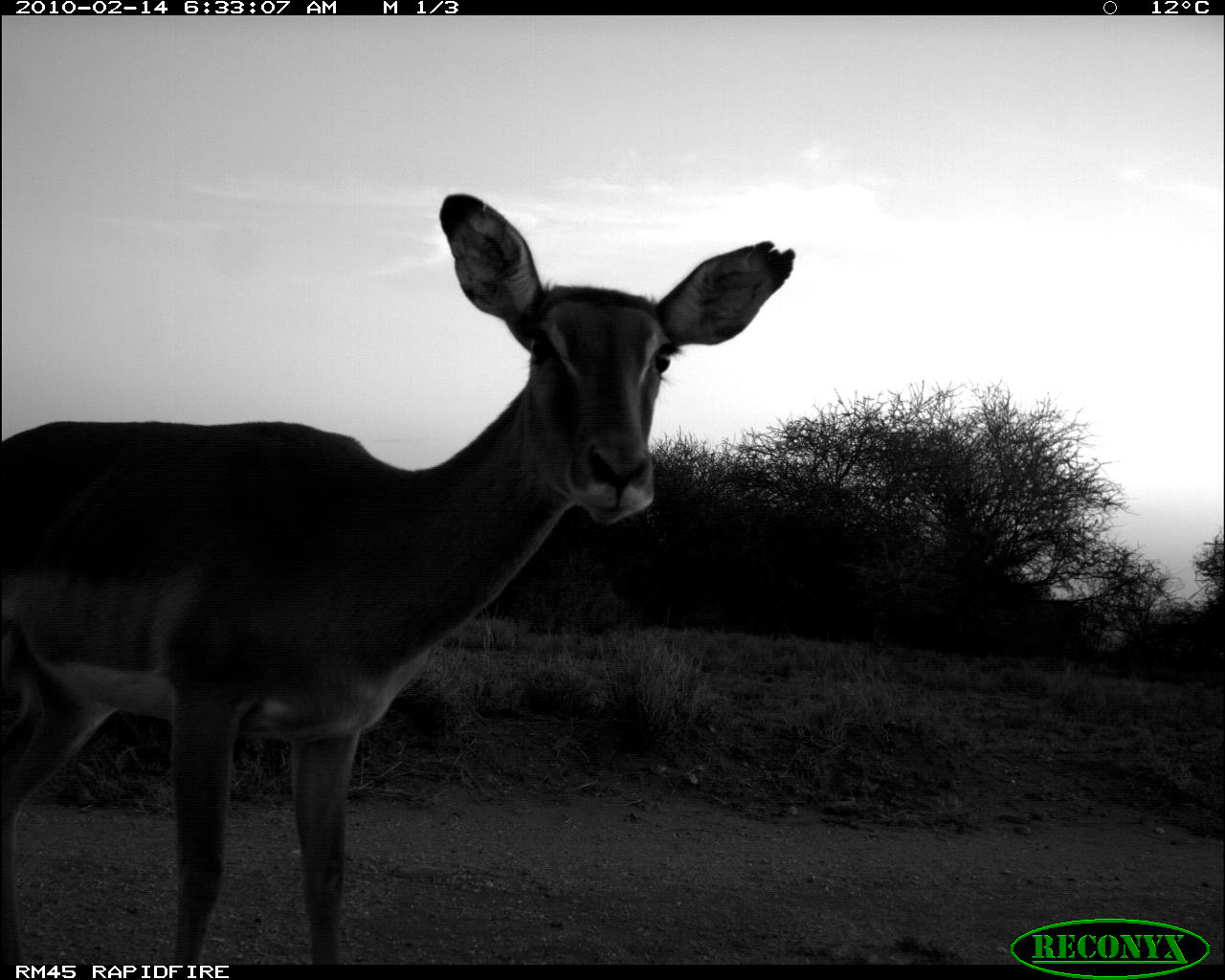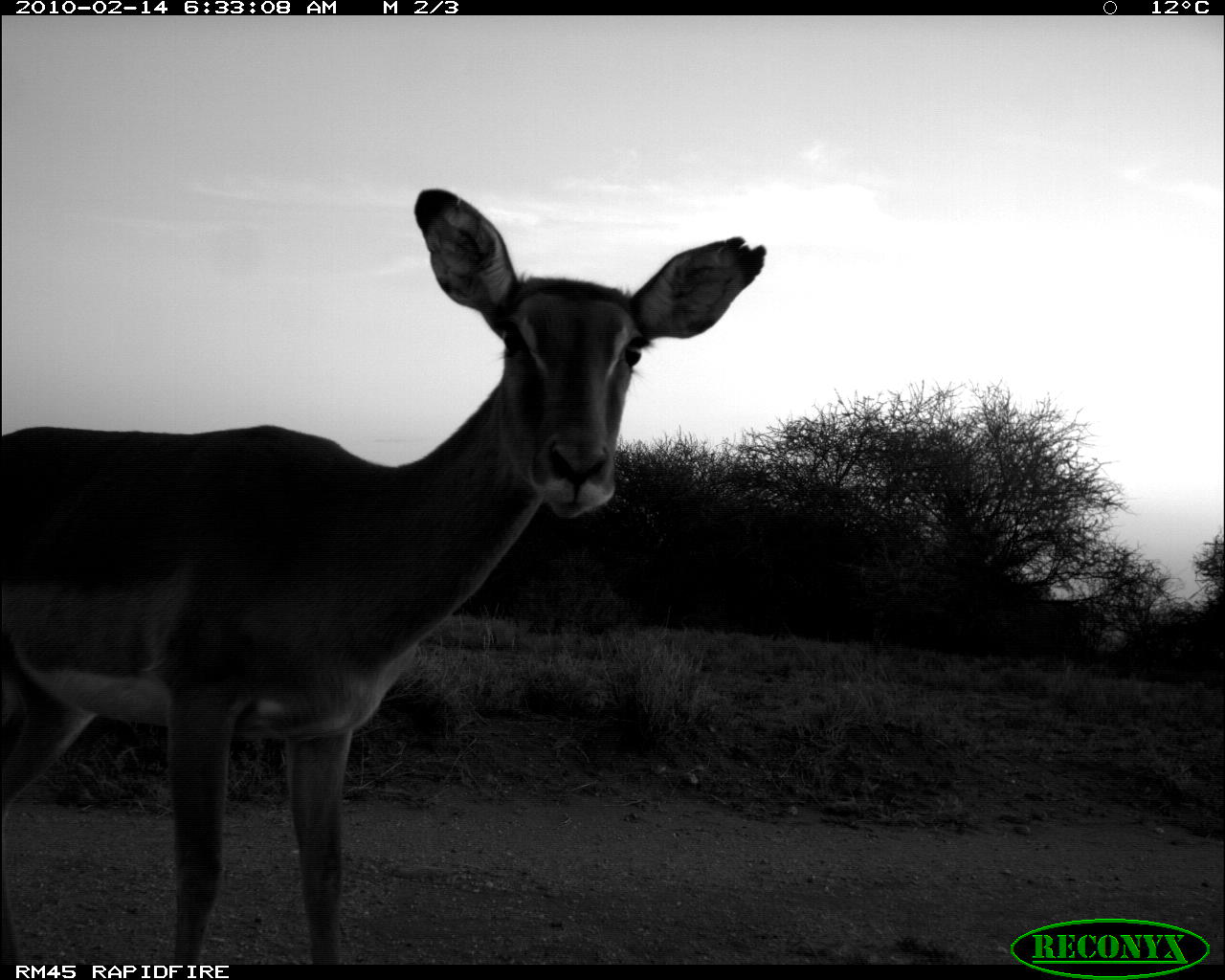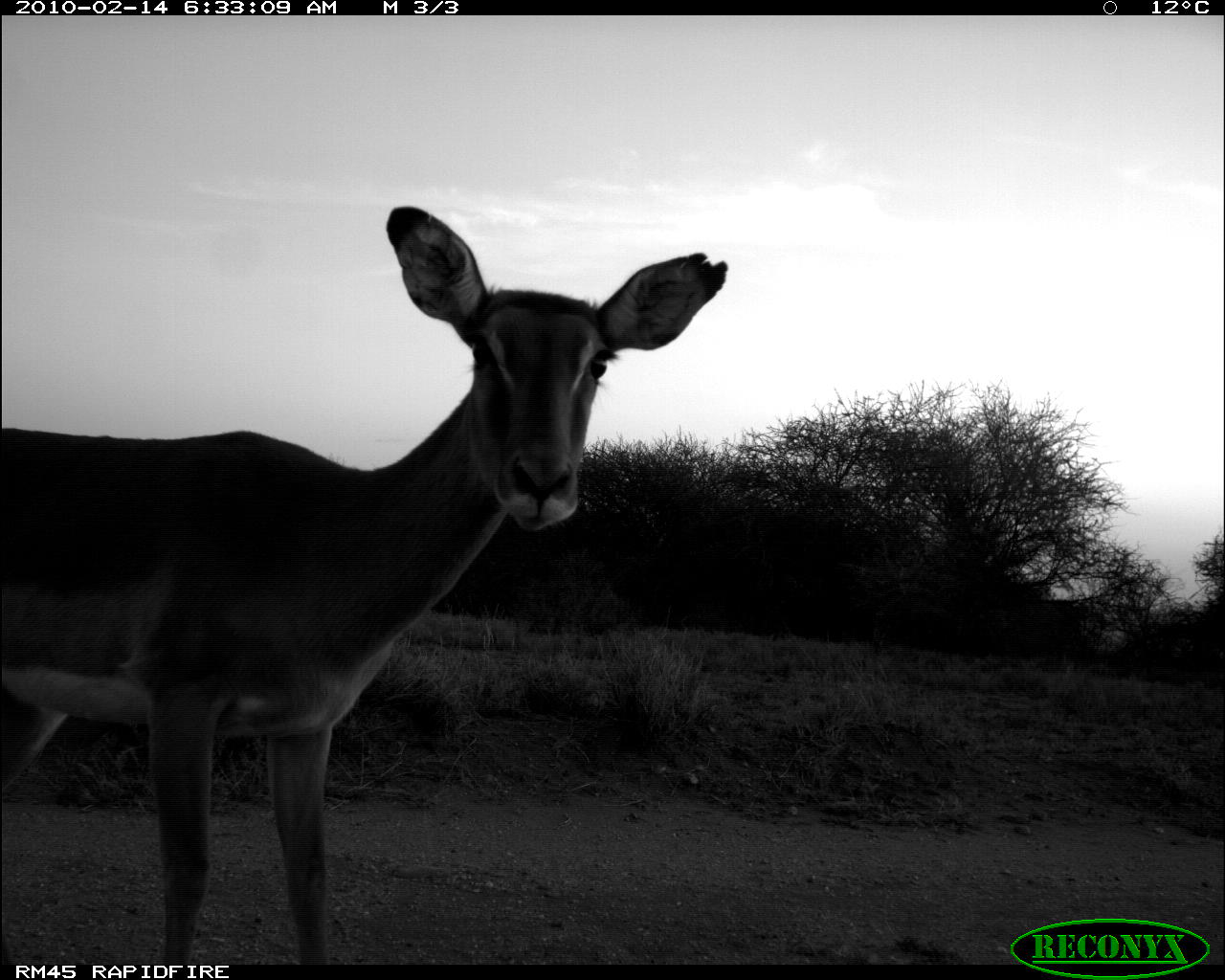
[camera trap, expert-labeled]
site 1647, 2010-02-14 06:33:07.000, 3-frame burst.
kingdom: Animalia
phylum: Chordata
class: Mammalia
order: Artiodactyla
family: Bovidae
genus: Aepyceros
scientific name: Aepyceros melampus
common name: impala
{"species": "Aepyceros melampus (impala)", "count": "1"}